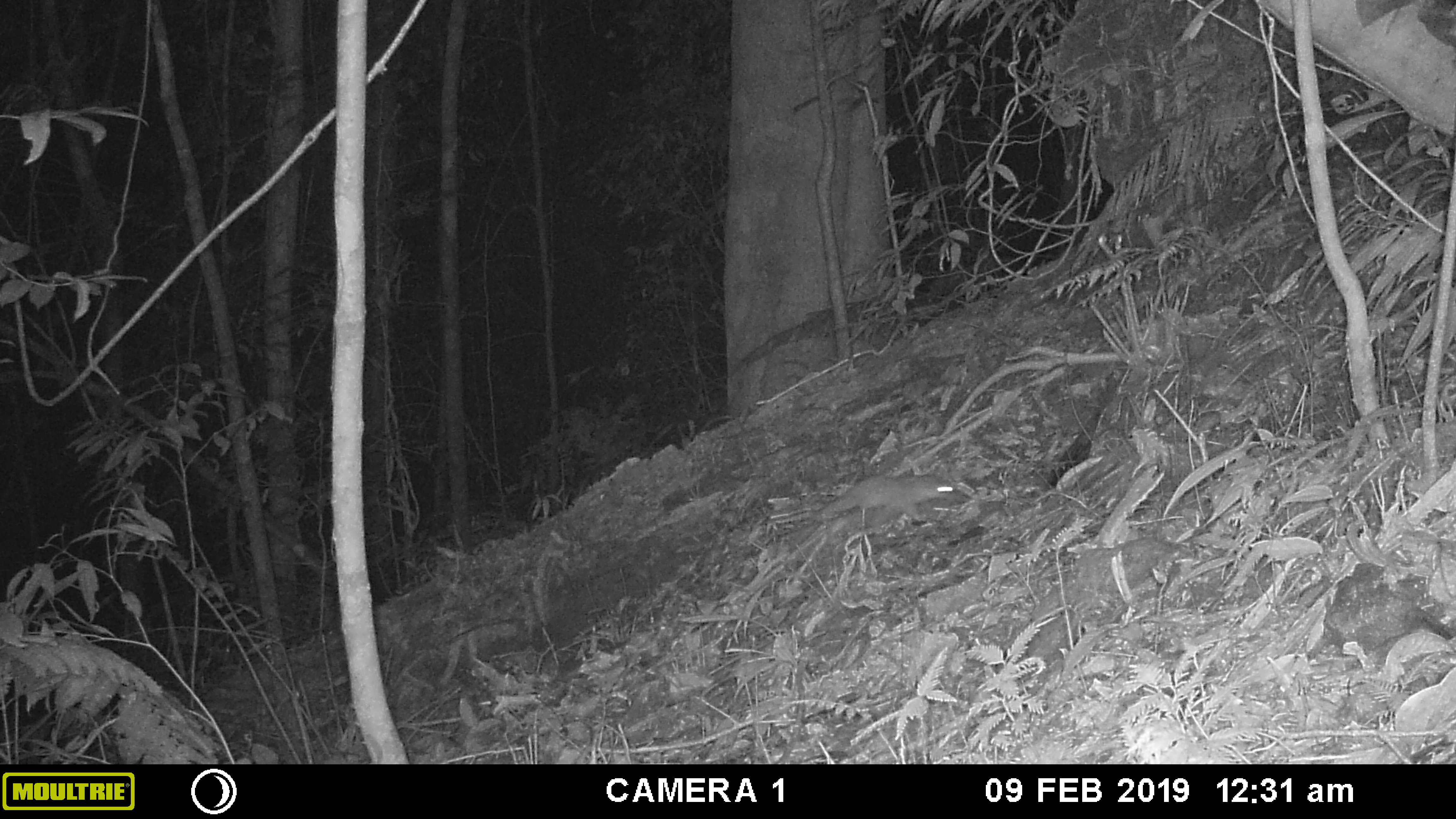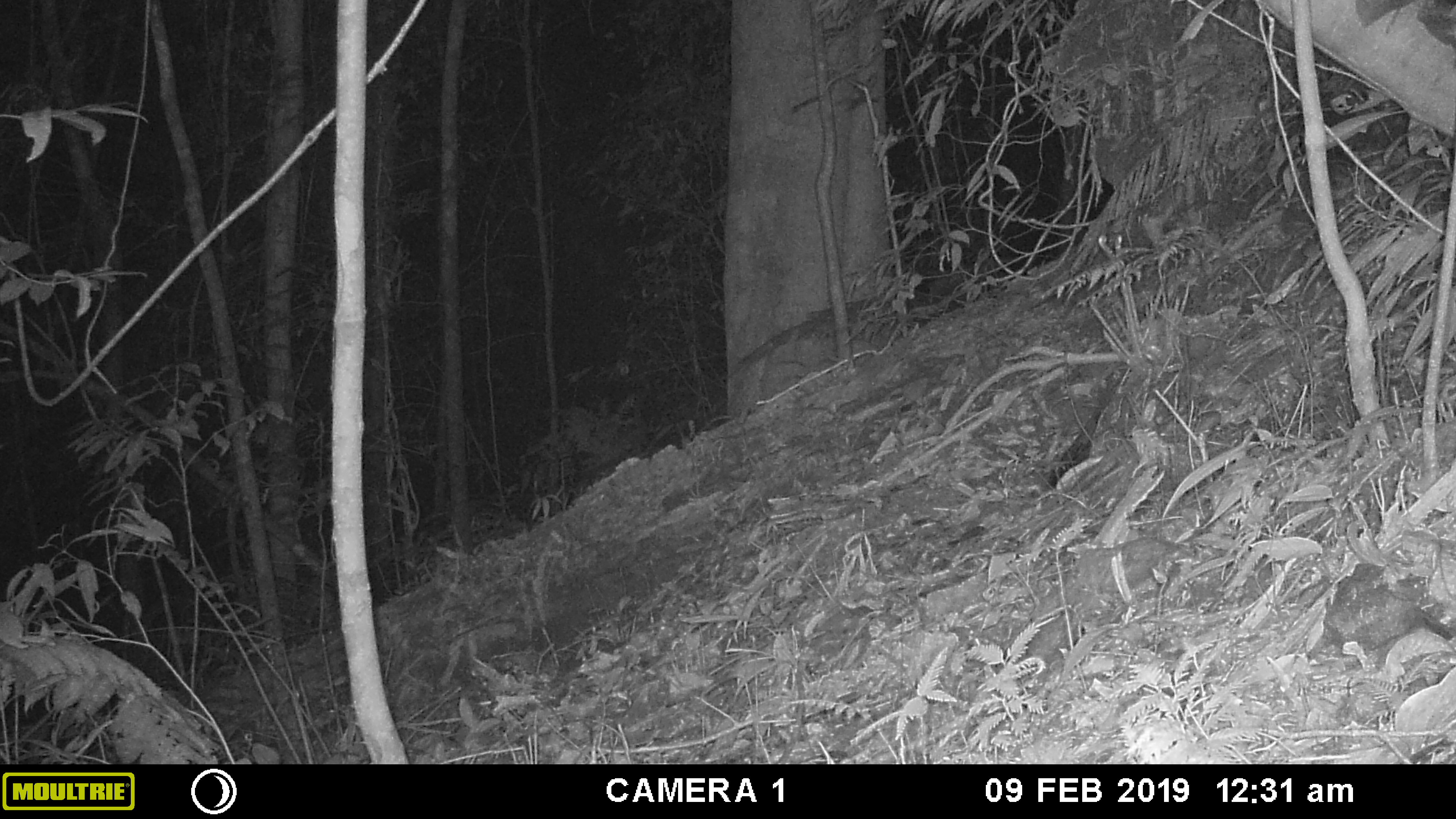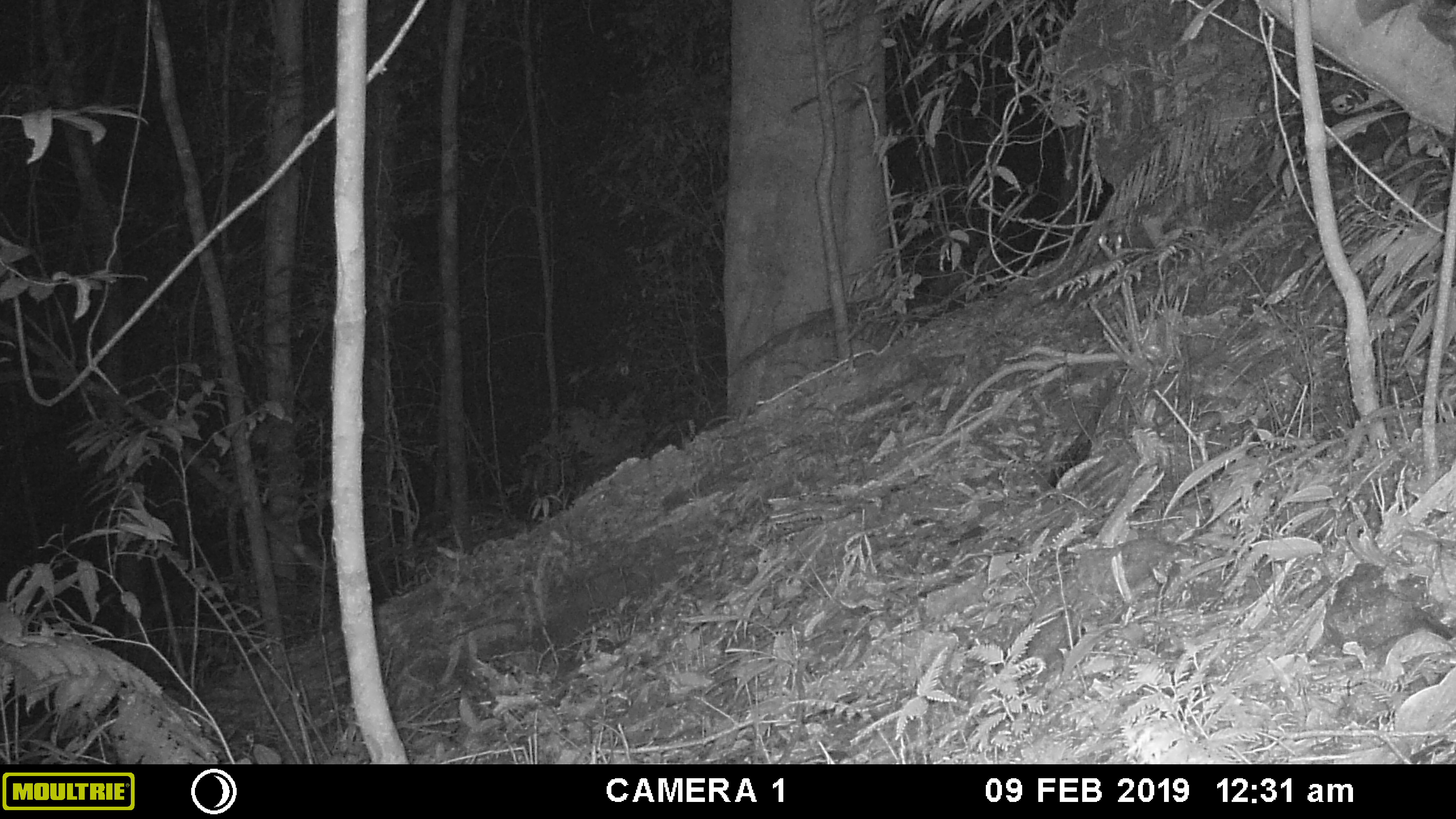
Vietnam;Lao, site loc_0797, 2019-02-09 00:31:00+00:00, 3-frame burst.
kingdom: Animalia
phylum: Chordata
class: Mammalia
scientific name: Mammalia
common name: mammal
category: unidentified small mammal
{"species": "unidentified small mammal (mammal) (Mammalia)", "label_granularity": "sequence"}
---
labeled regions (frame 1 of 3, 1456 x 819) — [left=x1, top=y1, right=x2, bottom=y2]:
unidentified small mammal: [left=814, top=474, right=954, bottom=525]